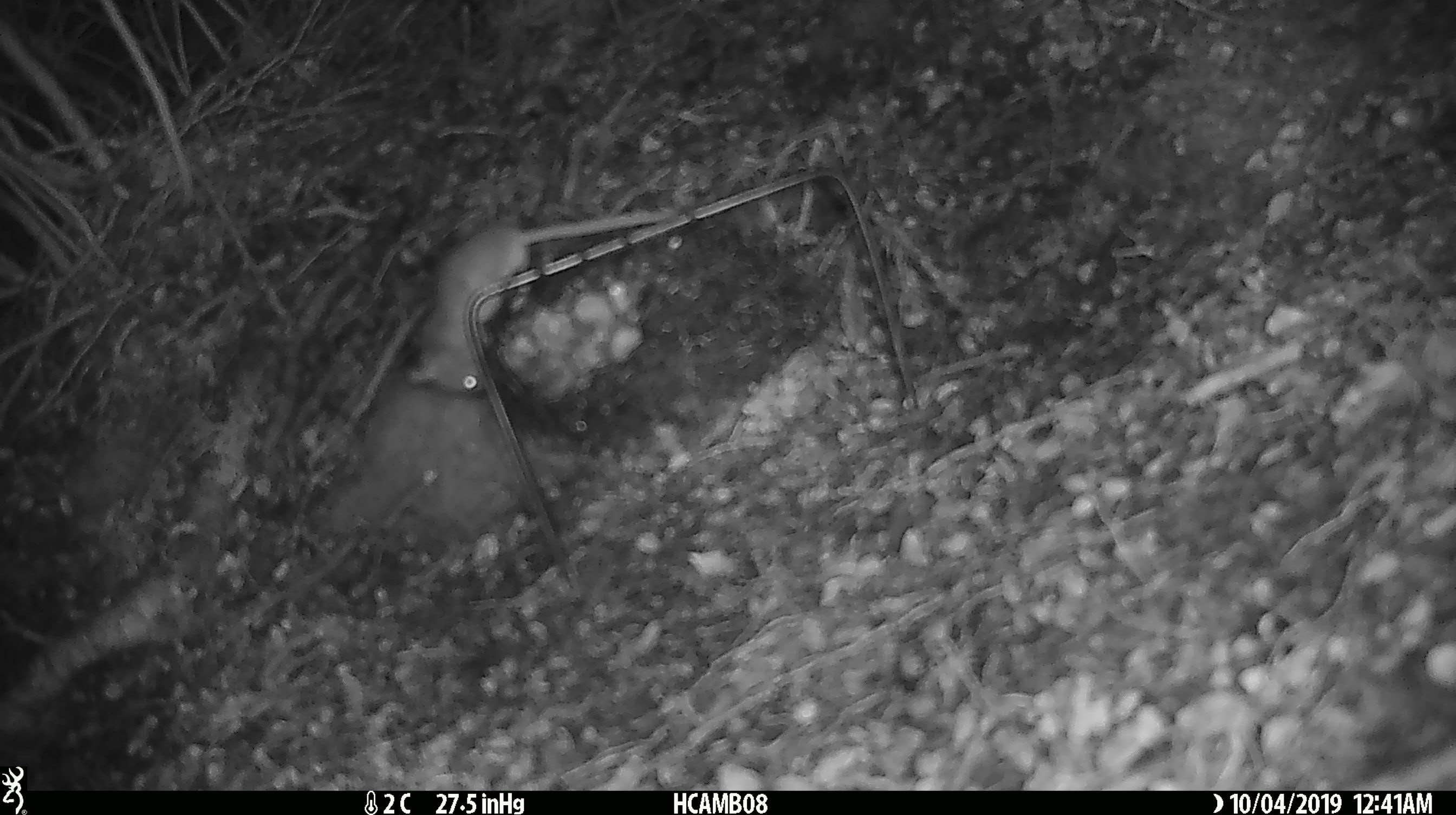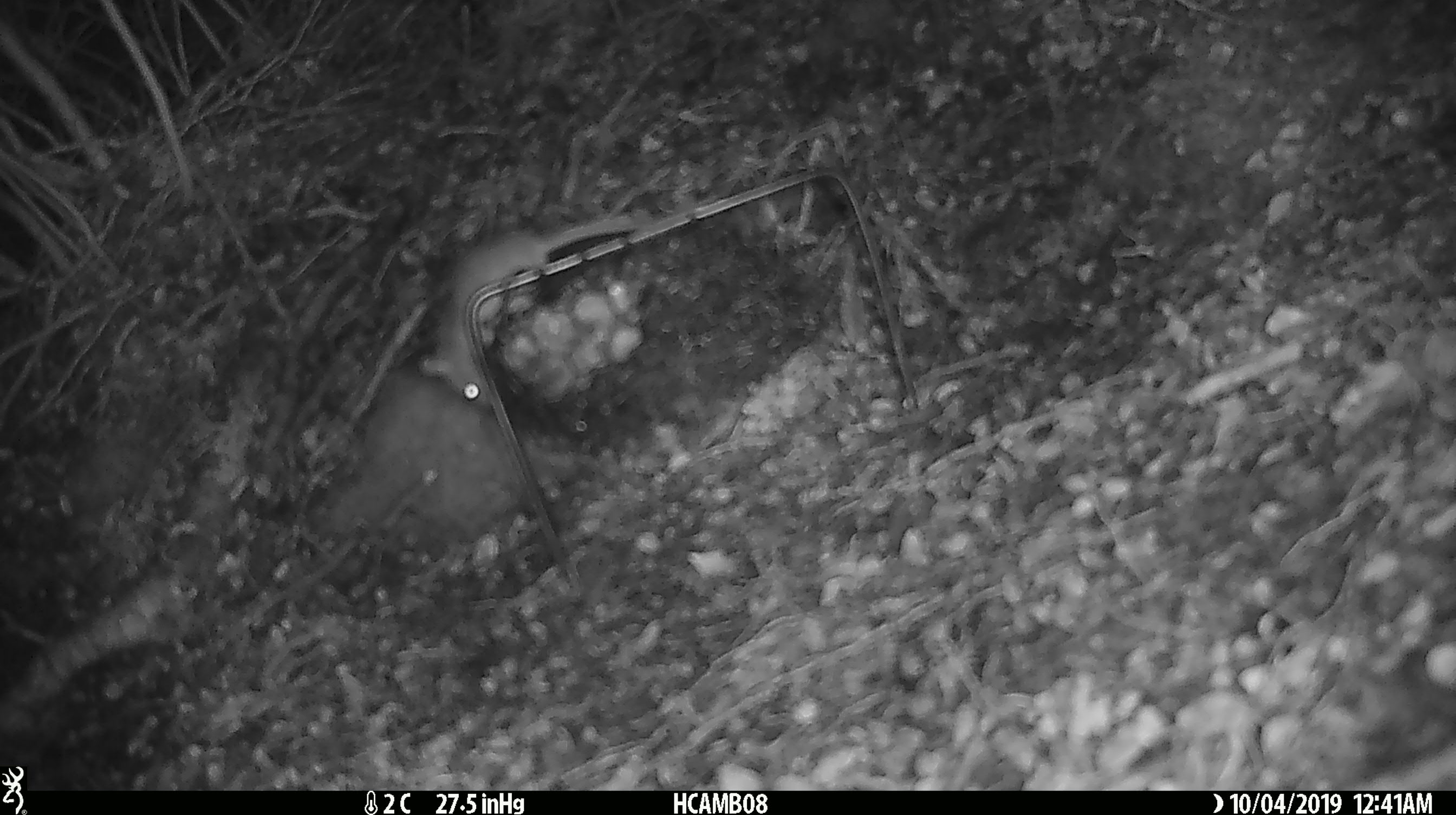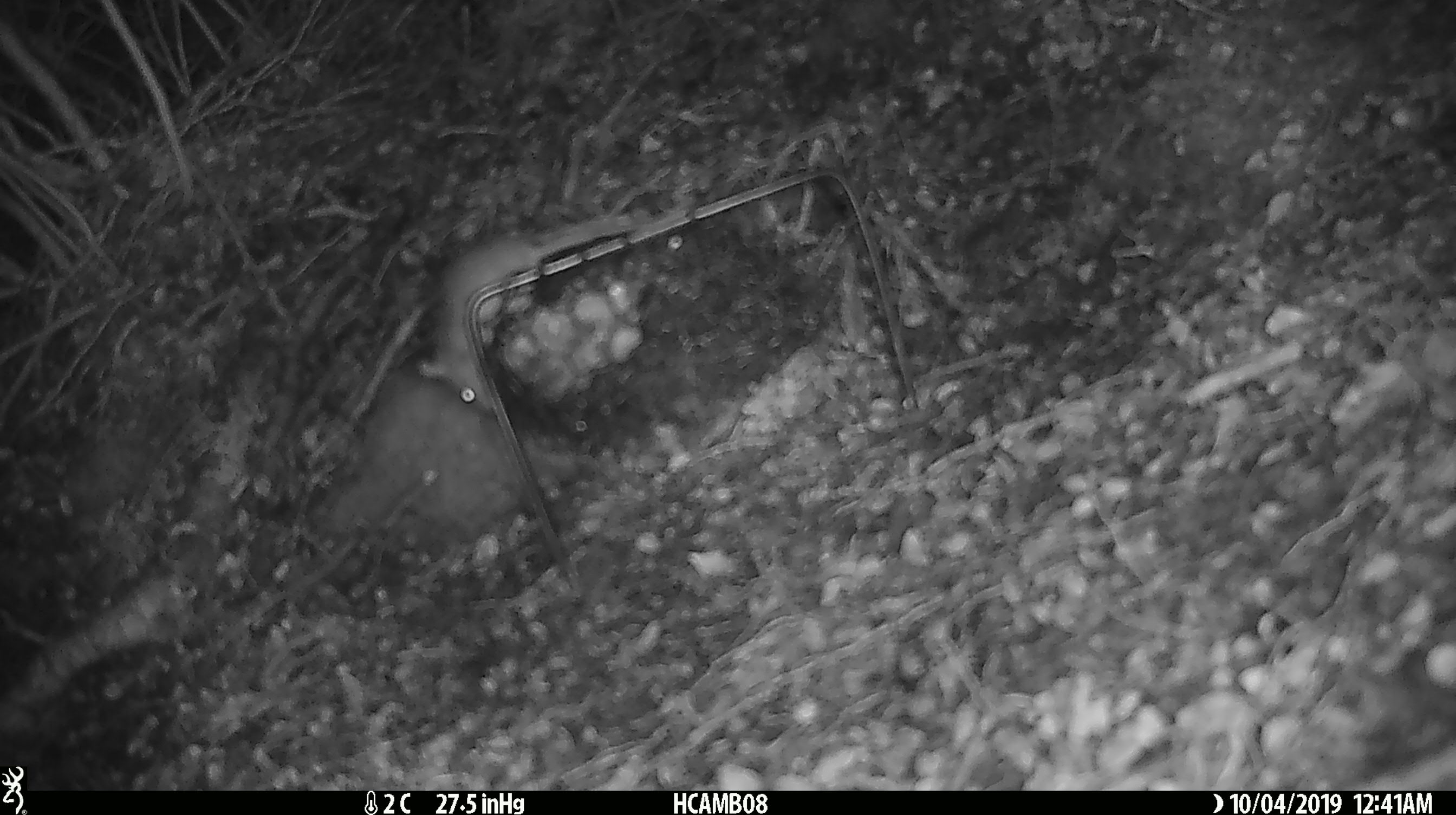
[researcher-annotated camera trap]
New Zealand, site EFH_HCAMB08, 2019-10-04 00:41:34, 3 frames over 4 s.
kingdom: Animalia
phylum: Chordata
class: Mammalia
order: Rodentia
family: Muridae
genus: Mus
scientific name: Mus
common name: mouse